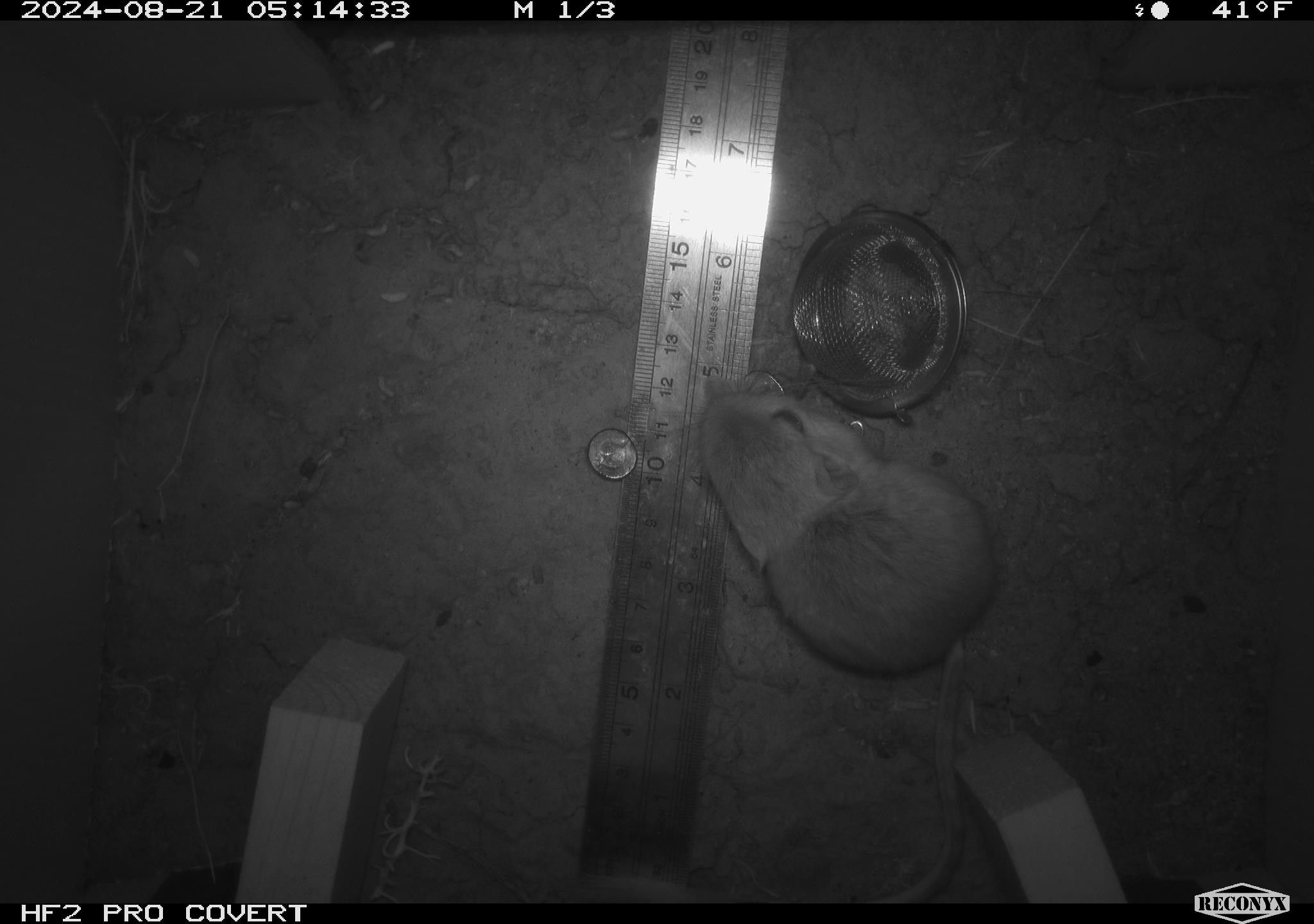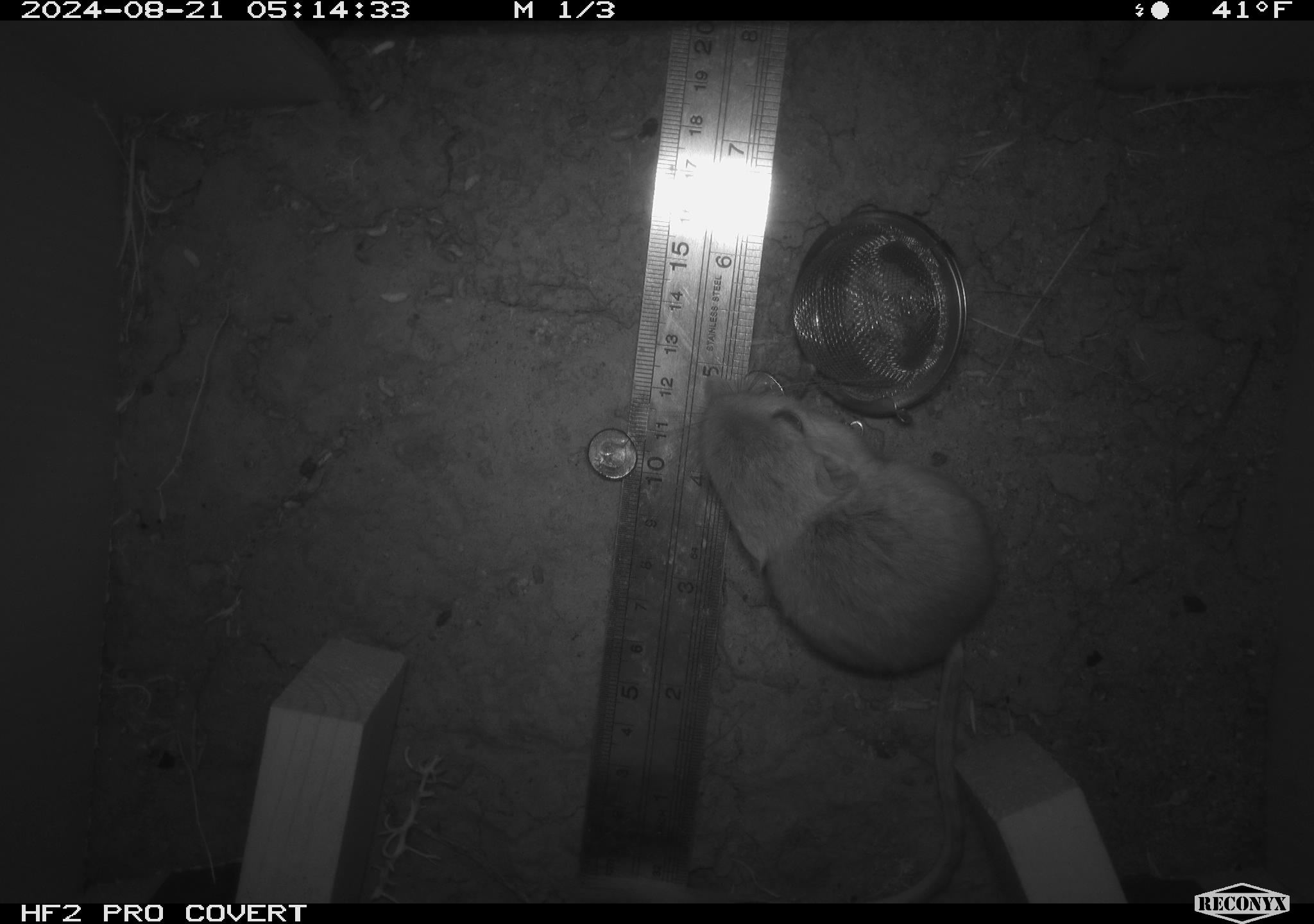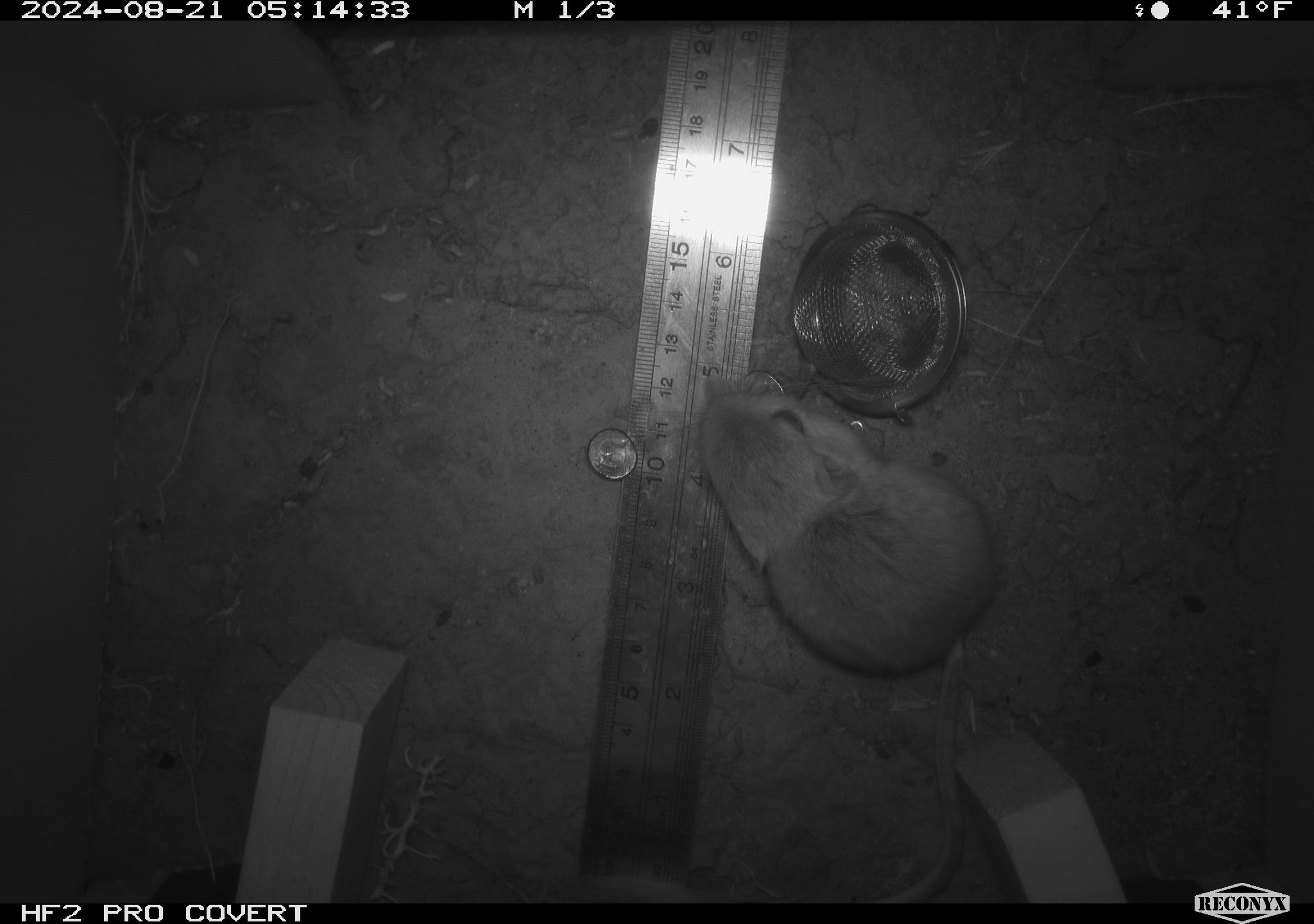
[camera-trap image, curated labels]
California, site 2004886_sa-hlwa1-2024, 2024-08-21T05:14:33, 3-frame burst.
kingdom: Animalia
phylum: Chordata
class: Mammalia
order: Rodentia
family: Heteromyidae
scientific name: Heteromyidae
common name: kangaroo rats and pocket mice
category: heteromyidae family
Heteromyidae family (kangaroo rats and pocket mice) (Heteromyidae).